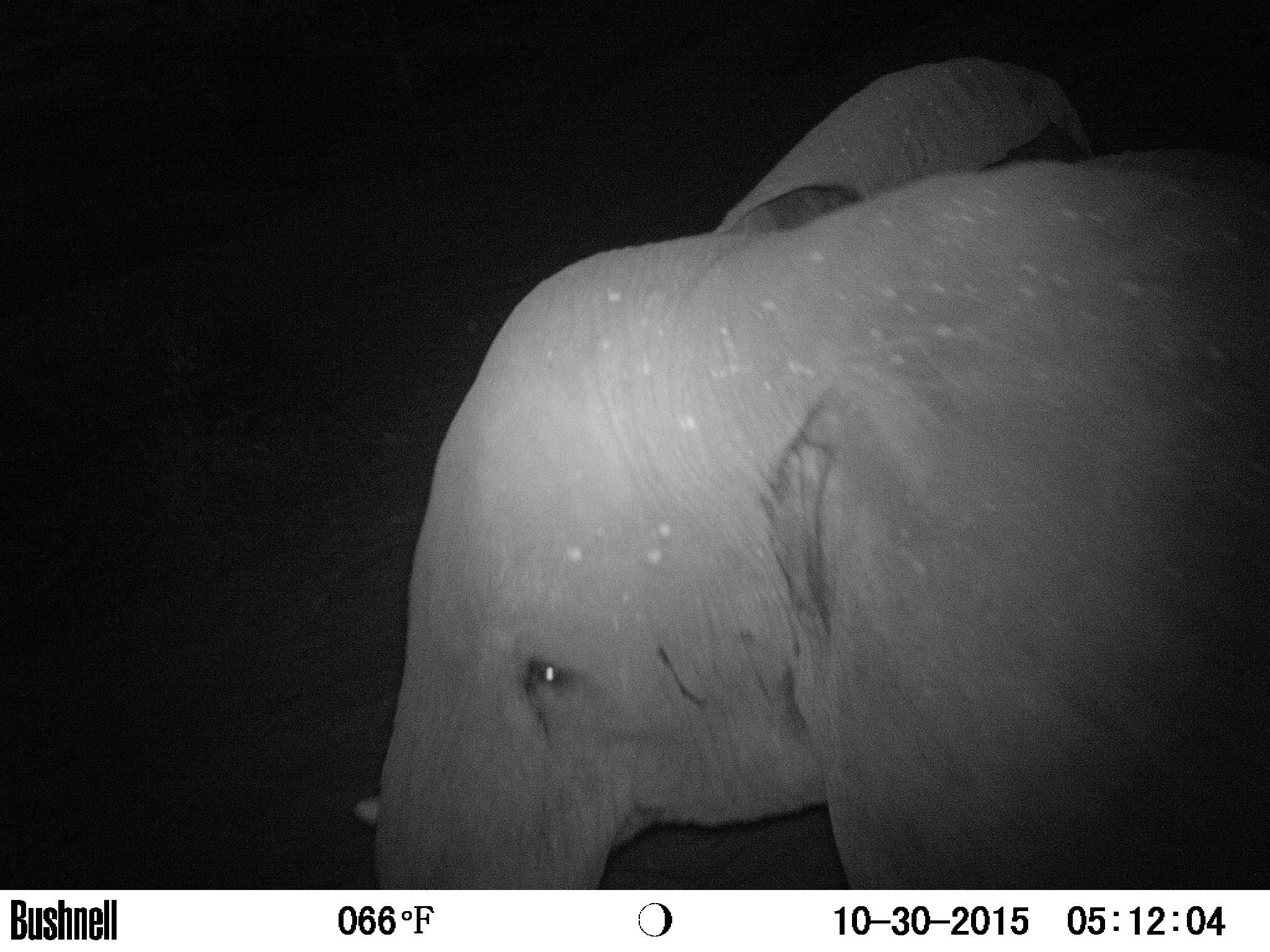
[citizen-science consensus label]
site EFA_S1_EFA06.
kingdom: Animalia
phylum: Chordata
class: Mammalia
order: Proboscidea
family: Elephantidae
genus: Loxodonta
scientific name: Loxodonta africana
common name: african bush elephant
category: elephant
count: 1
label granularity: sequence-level